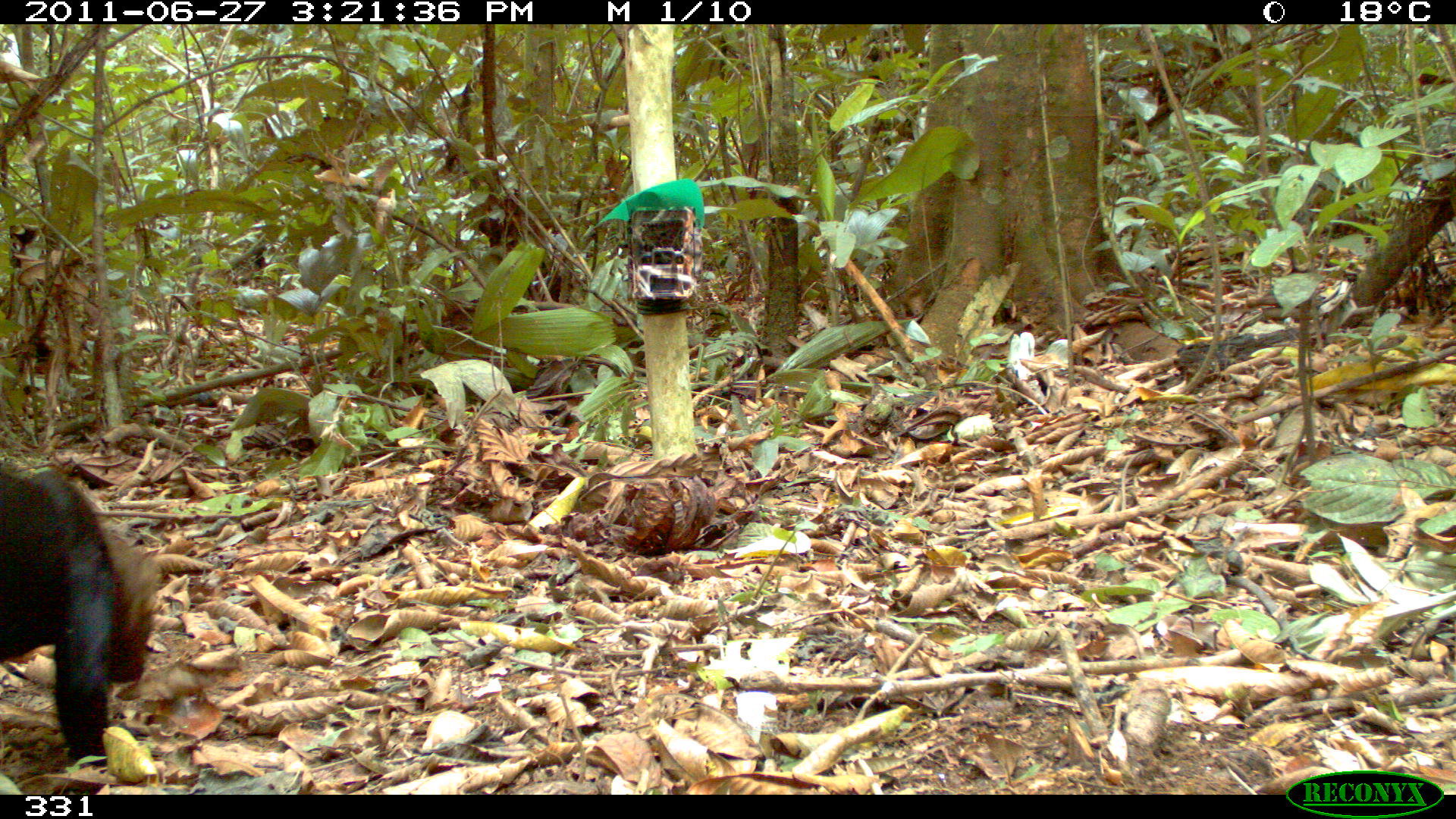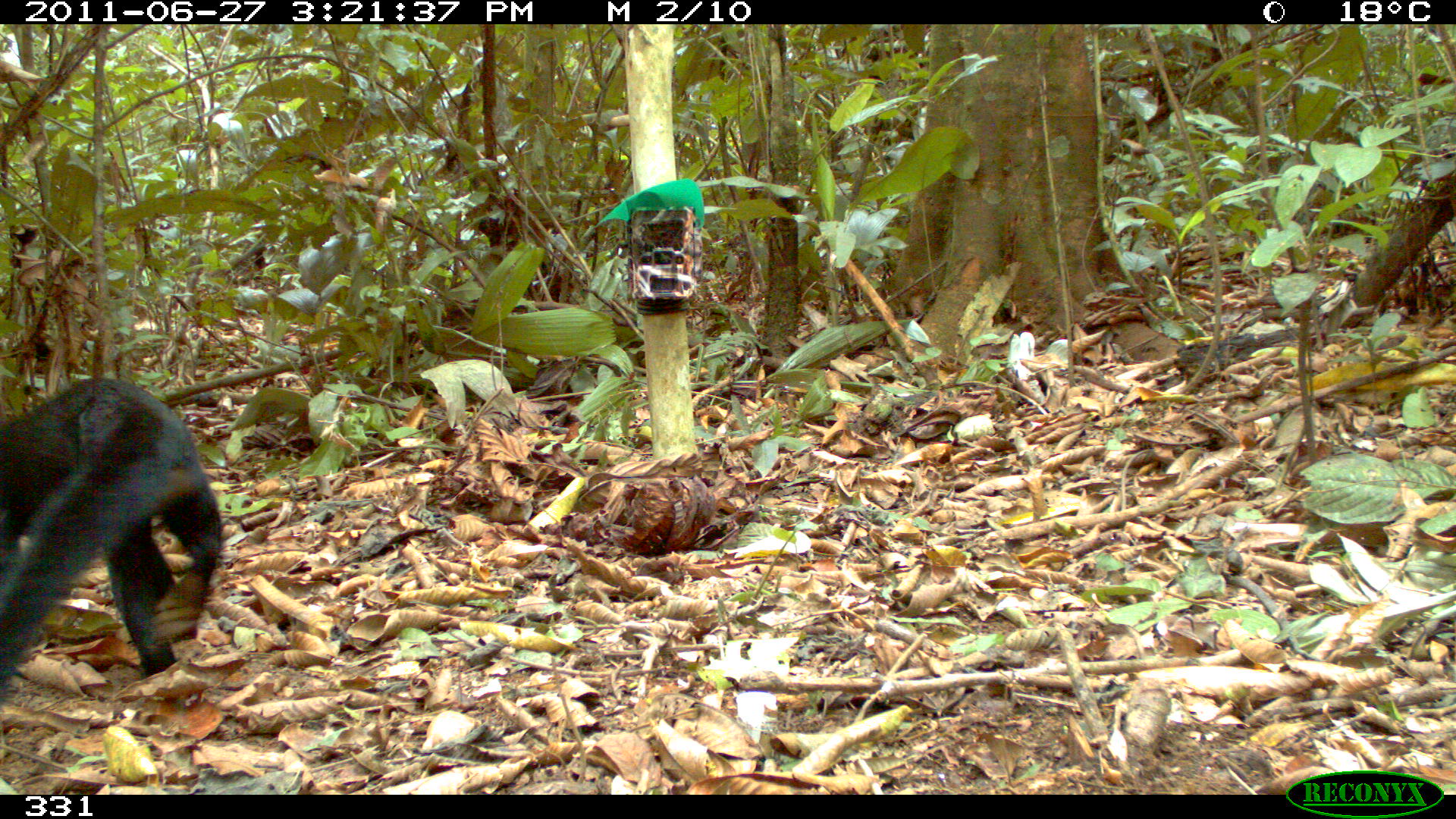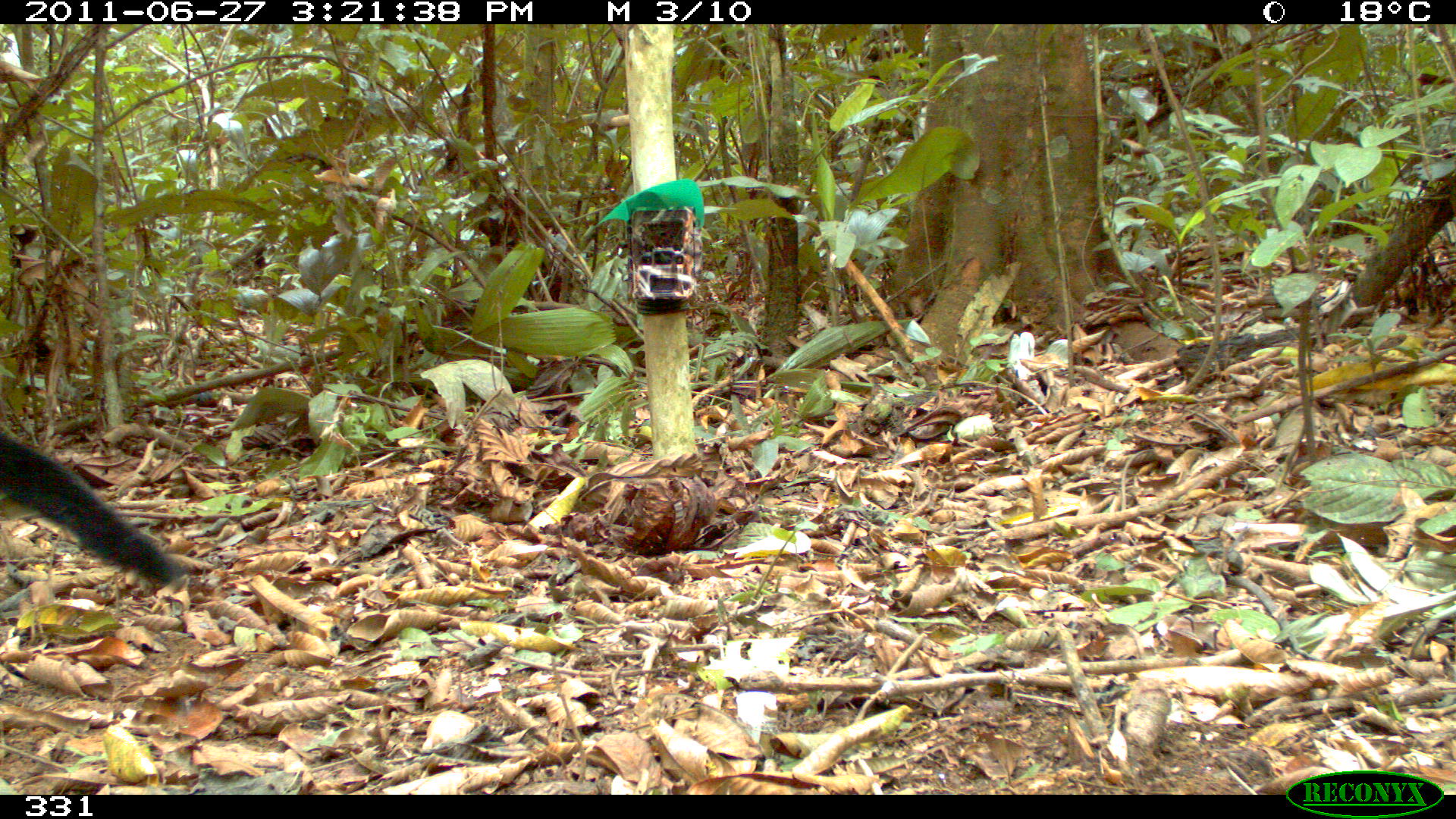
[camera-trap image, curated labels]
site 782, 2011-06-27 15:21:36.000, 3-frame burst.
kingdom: Animalia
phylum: Chordata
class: Mammalia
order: Carnivora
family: Mustelidae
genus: Eira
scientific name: Eira barbara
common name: tayra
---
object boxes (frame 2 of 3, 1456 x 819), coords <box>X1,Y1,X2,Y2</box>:
eira barbara: <box>0,376,222,685</box>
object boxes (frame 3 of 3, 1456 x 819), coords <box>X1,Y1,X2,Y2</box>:
eira barbara: <box>0,428,184,586</box>